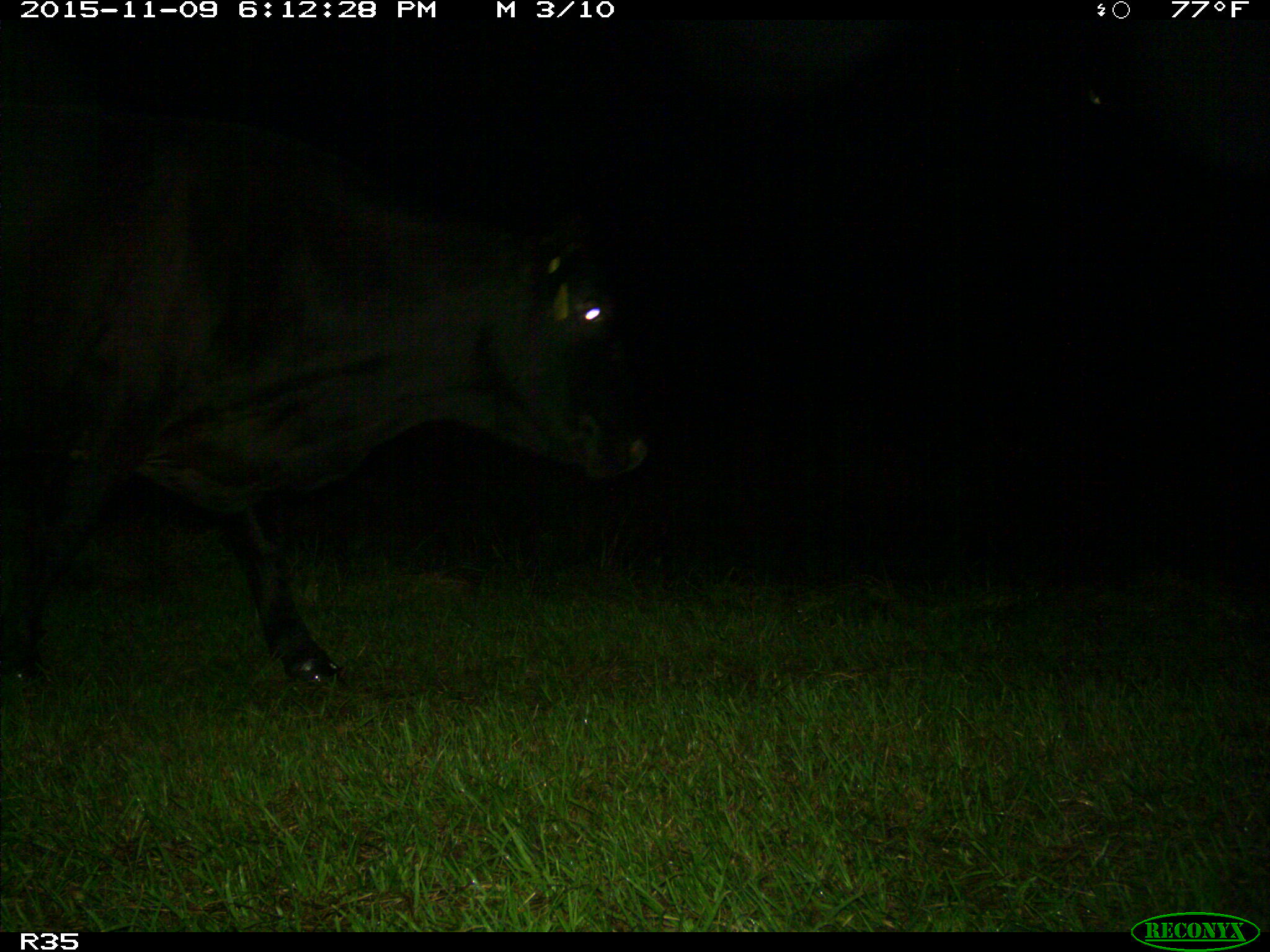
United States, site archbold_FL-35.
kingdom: Animalia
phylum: Chordata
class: Mammalia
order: Artiodactyla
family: Bovidae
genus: Bos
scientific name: Bos taurus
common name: domestic cow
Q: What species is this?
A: Bos taurus (domestic cow).